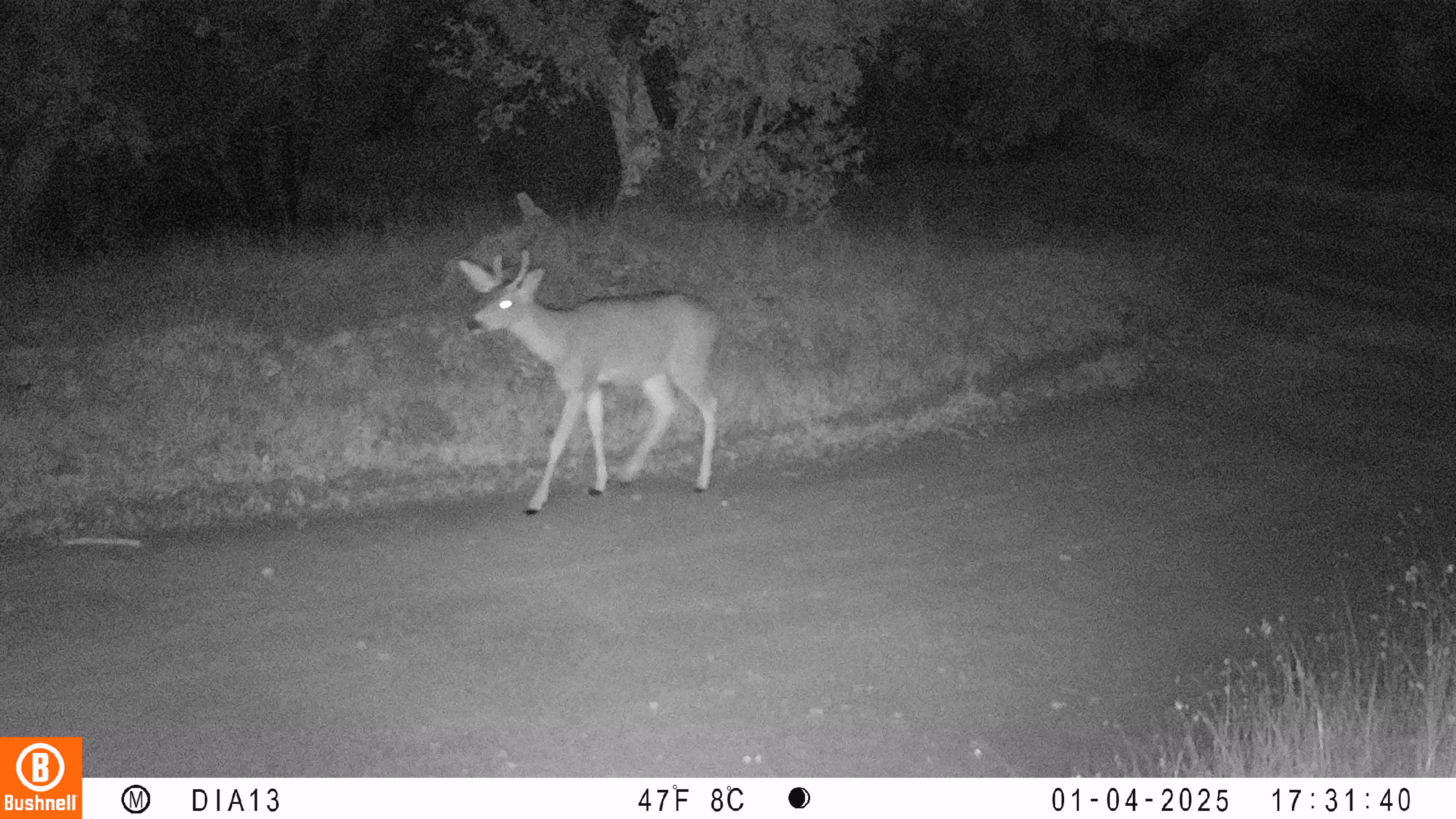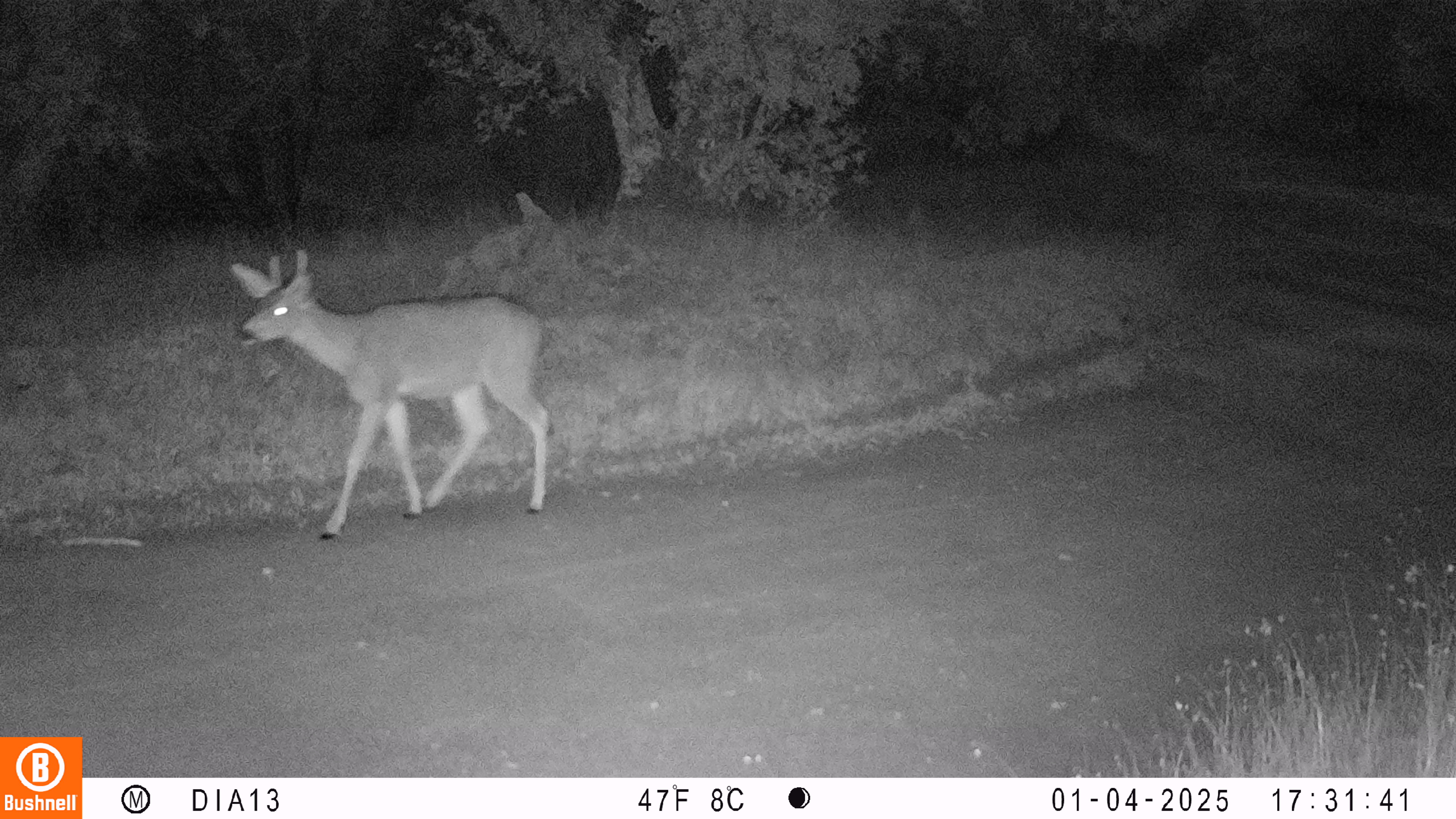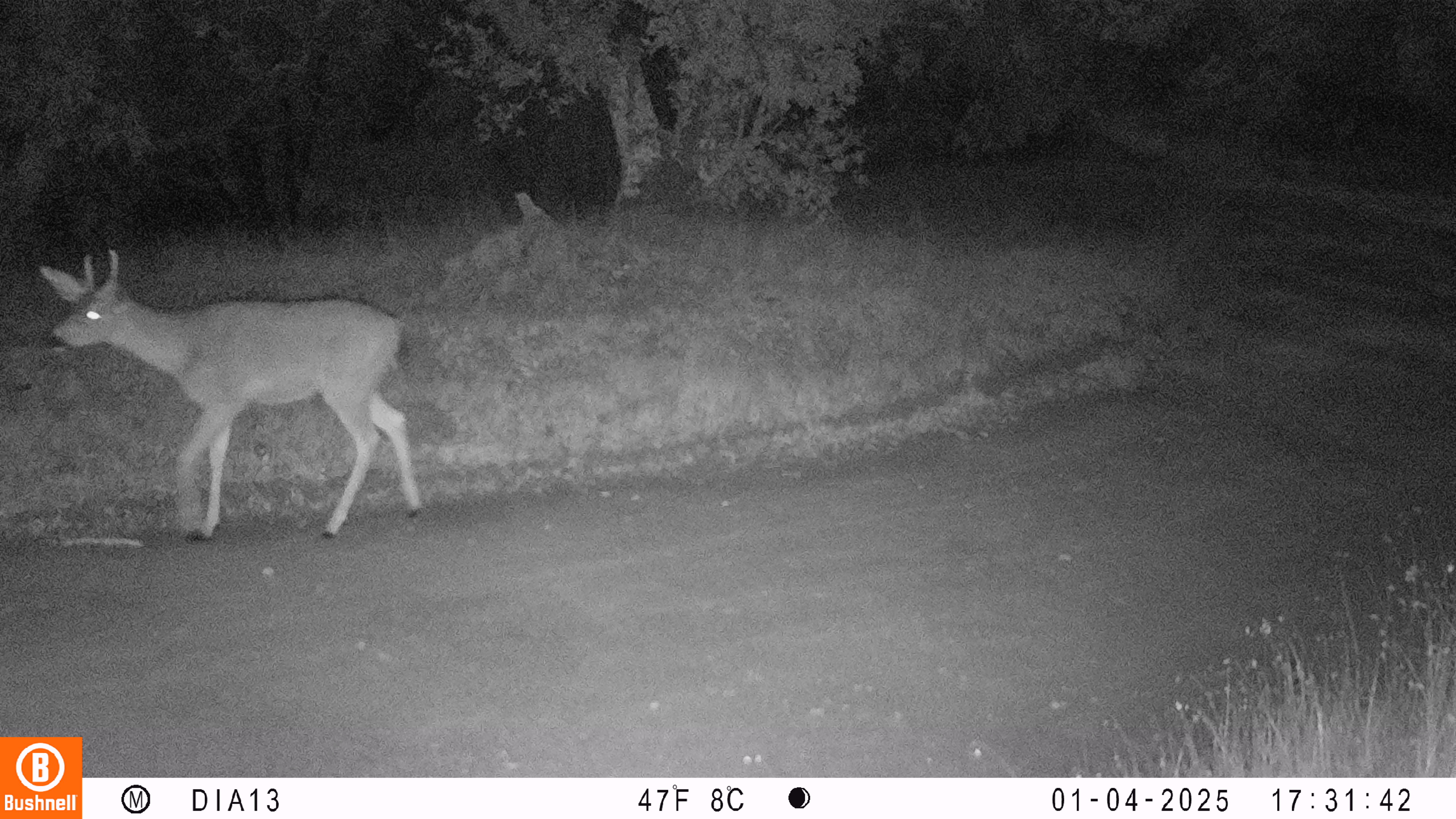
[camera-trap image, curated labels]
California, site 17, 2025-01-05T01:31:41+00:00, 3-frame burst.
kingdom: Animalia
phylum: Chordata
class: Mammalia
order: Artiodactyla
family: Cervidae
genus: Odocoileus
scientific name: Odocoileus hemionus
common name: mule deer